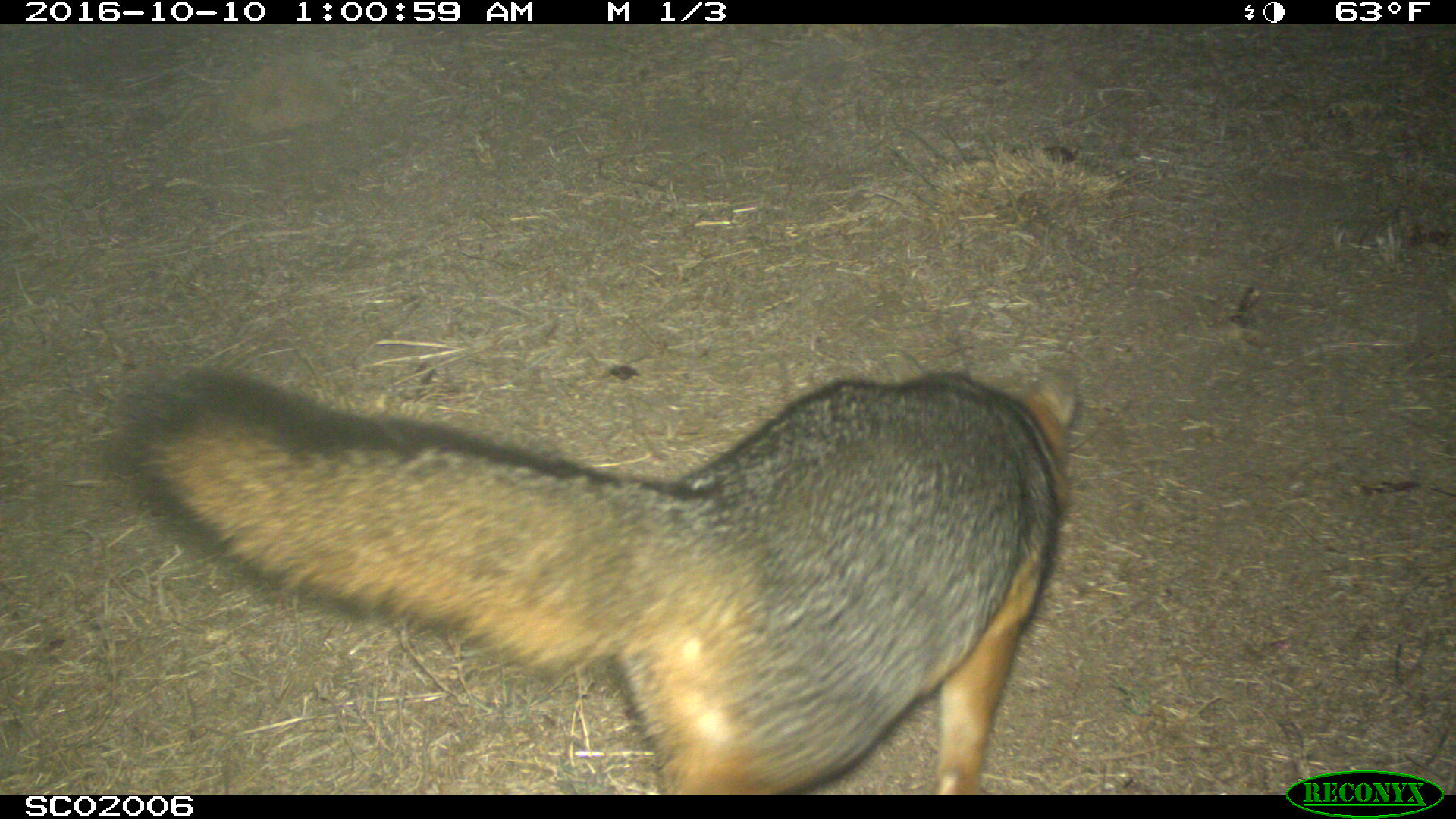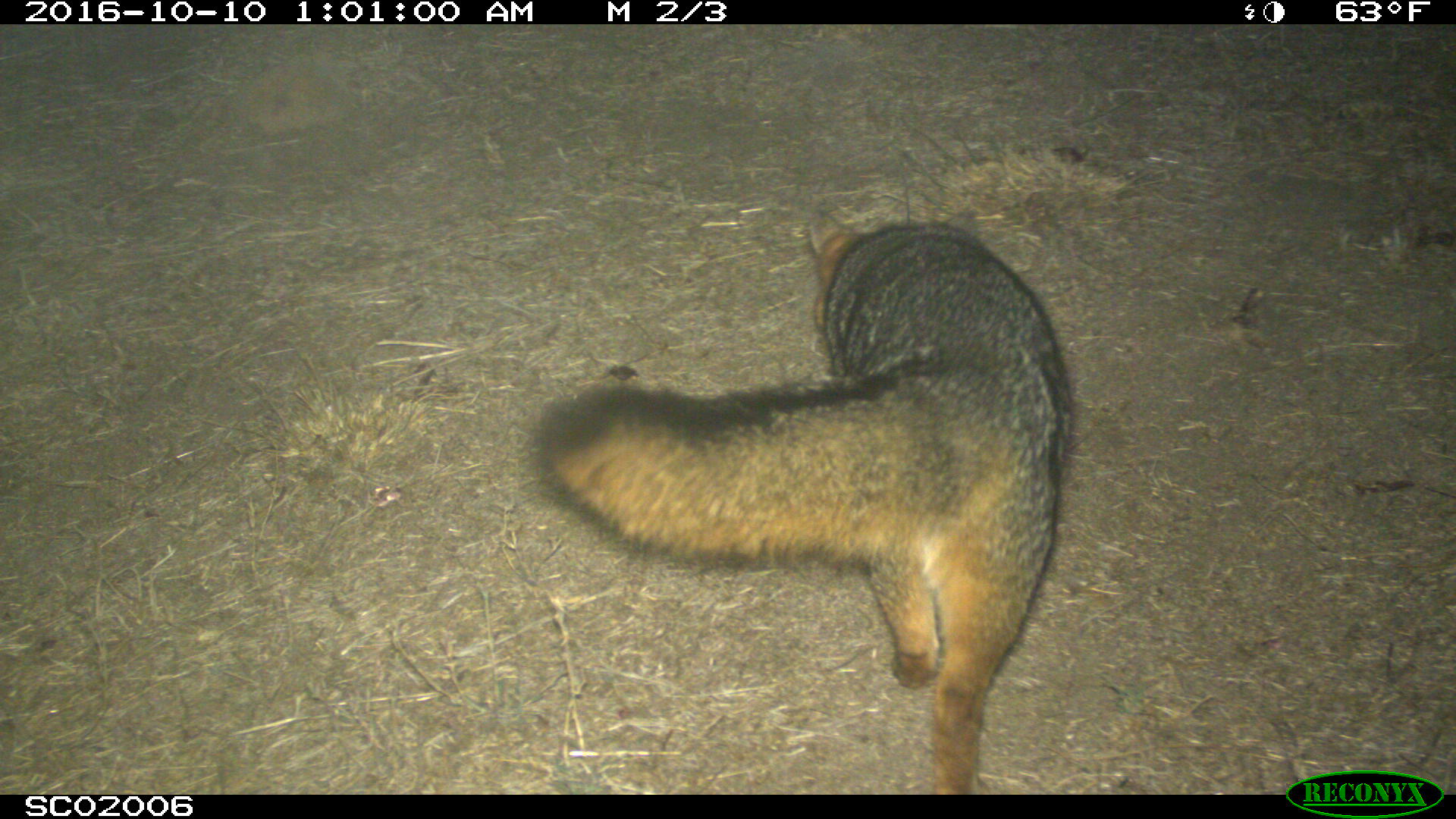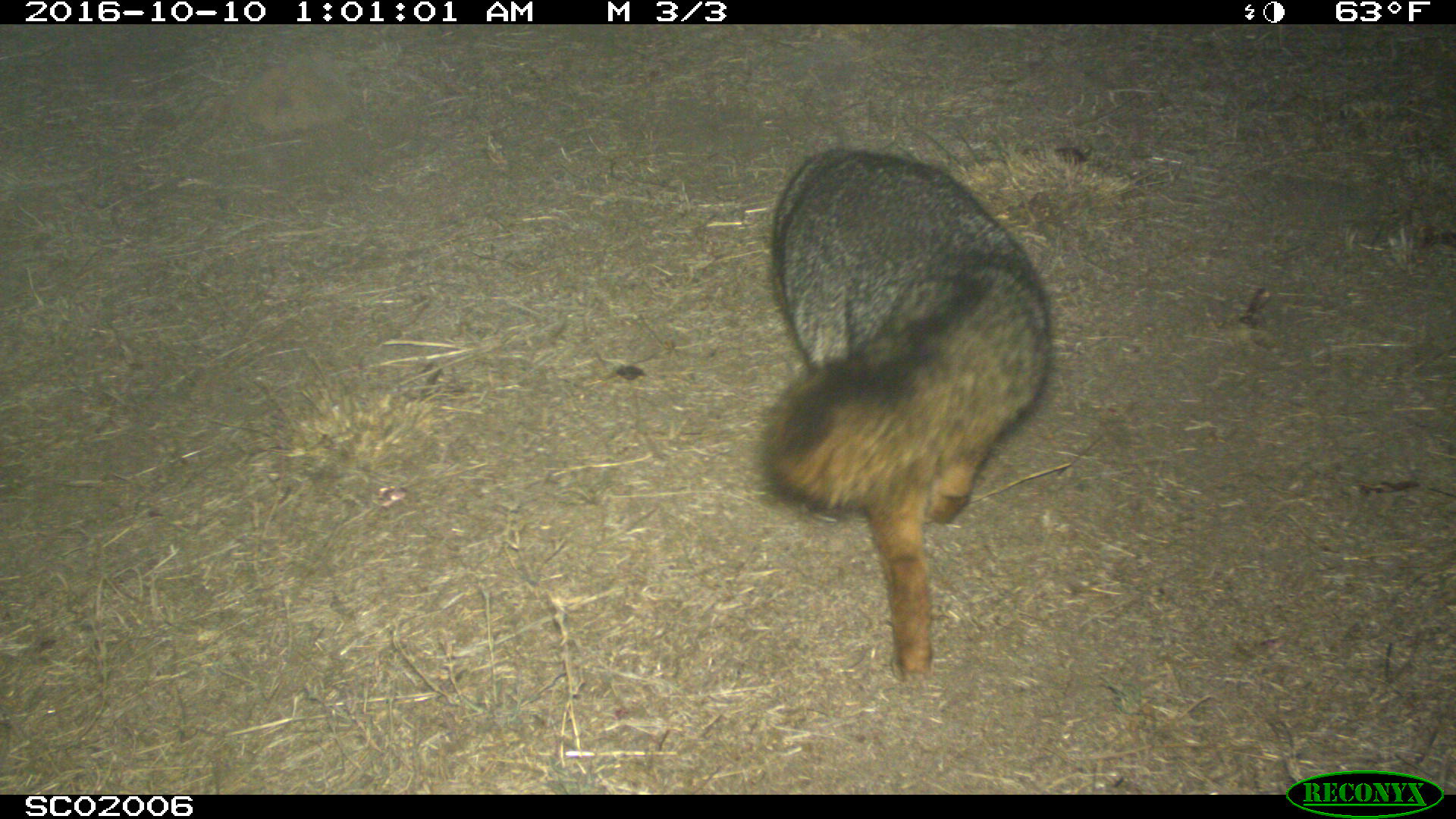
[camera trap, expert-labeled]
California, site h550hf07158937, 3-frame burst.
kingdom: Animalia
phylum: Chordata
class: Mammalia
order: Carnivora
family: Canidae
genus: Urocyon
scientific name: Urocyon littoralis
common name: island fox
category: fox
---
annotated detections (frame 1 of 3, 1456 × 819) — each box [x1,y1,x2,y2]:
fox: [111,349,1078,793]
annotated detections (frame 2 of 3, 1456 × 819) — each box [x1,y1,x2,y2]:
fox: [527,204,1072,794]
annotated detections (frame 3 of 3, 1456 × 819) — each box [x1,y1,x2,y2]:
fox: [771,149,1052,679]